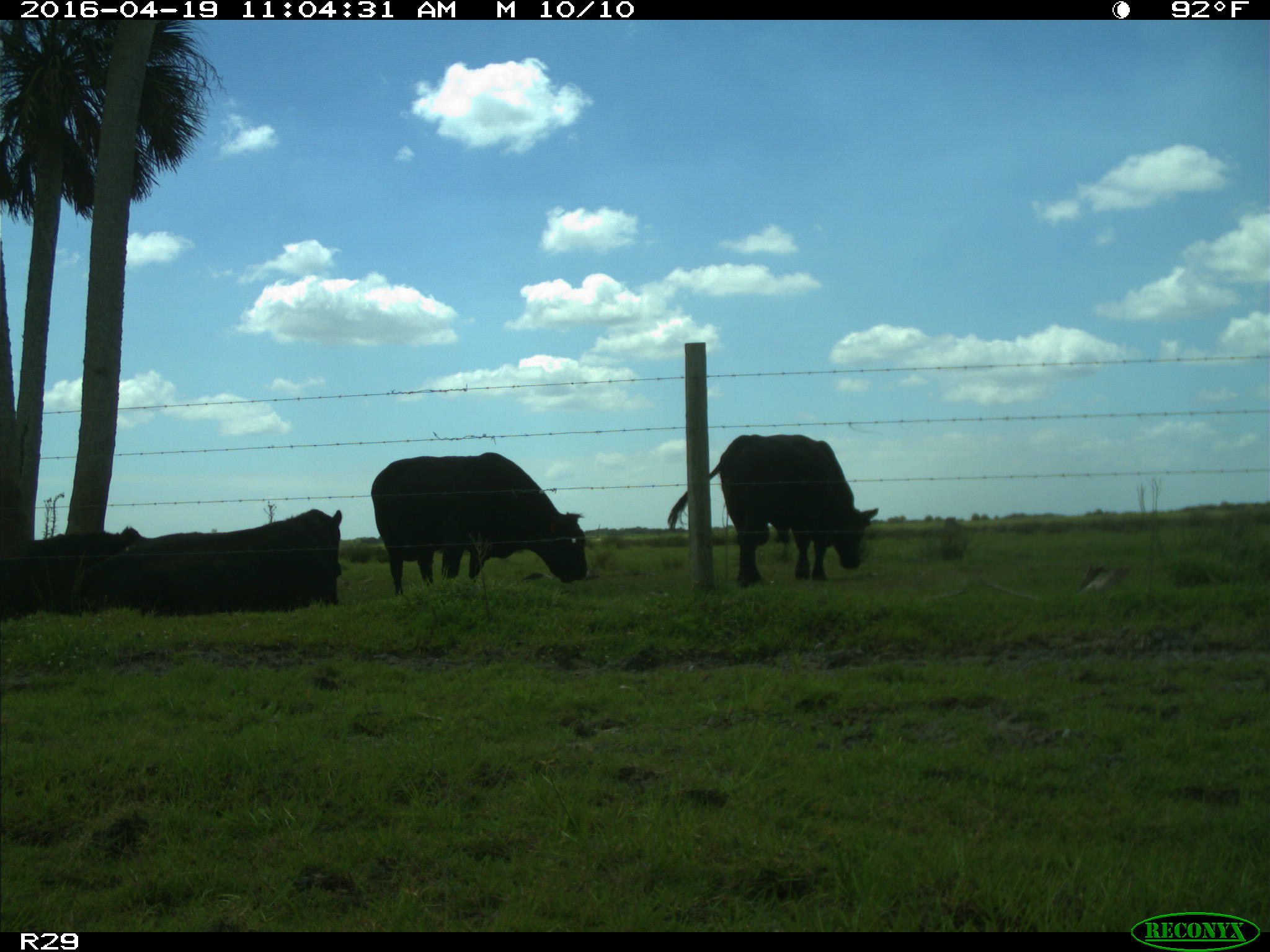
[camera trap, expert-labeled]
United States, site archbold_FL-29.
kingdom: Animalia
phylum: Chordata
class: Mammalia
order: Artiodactyla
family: Bovidae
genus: Bos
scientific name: Bos taurus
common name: domestic cow